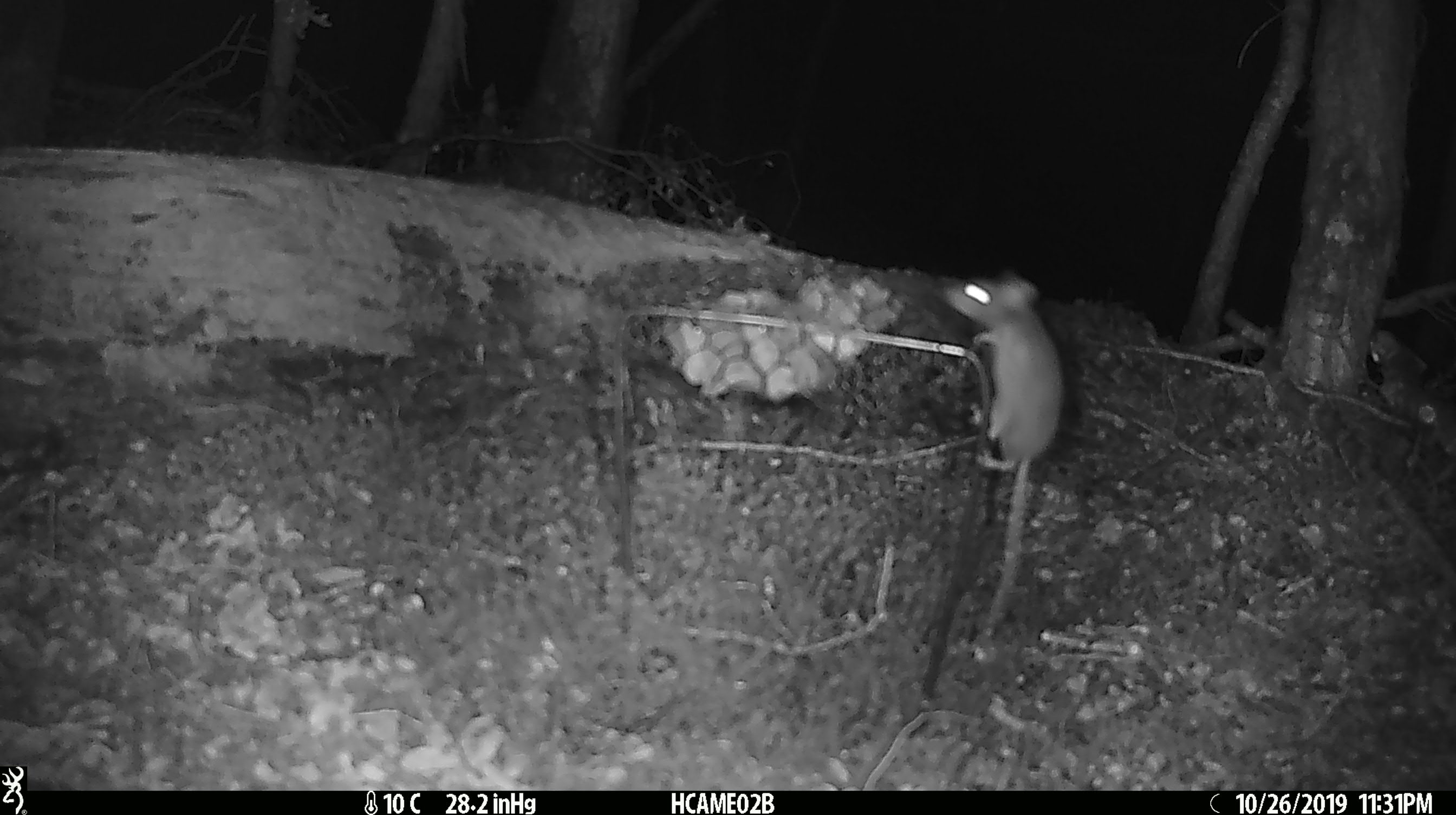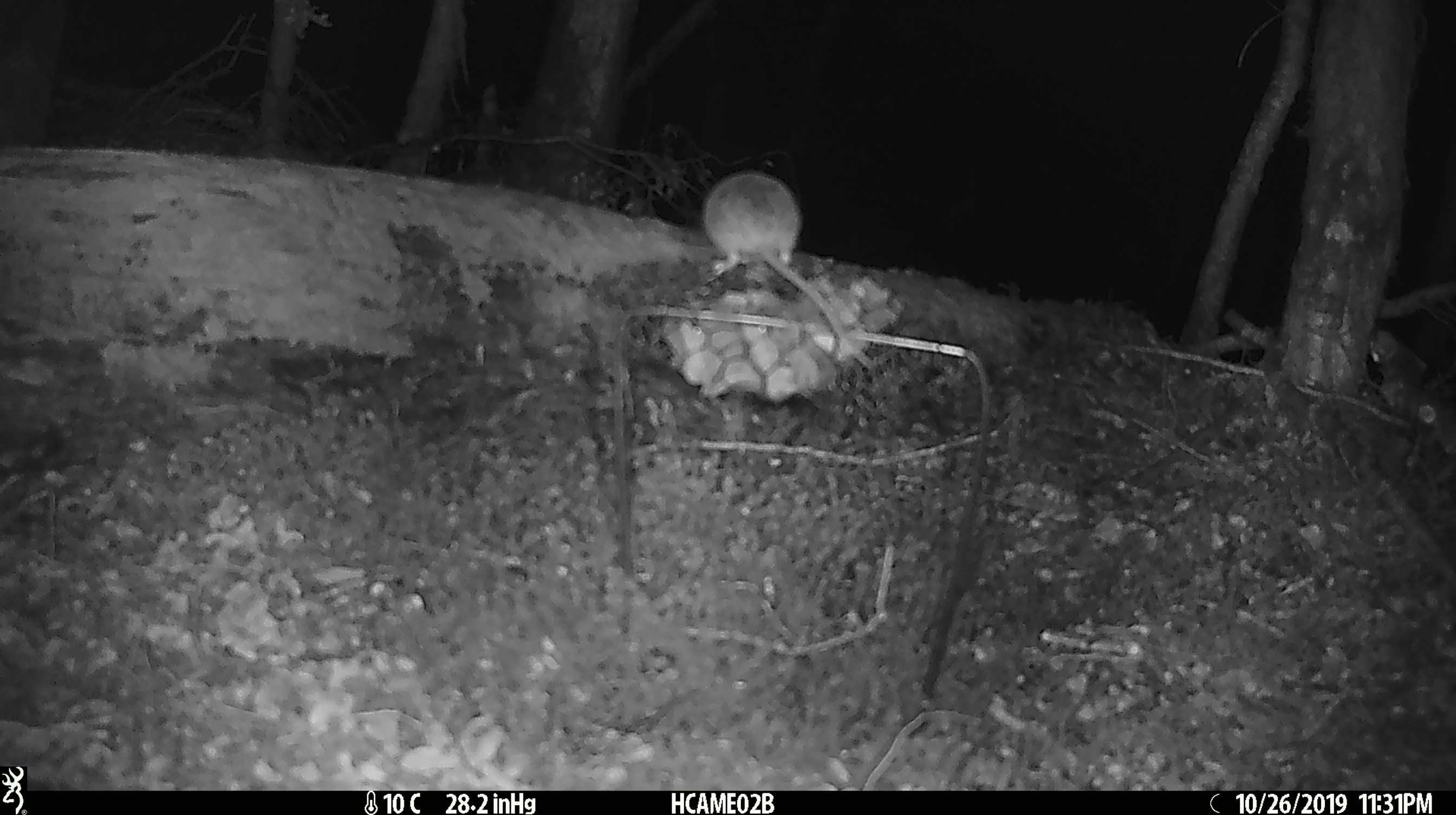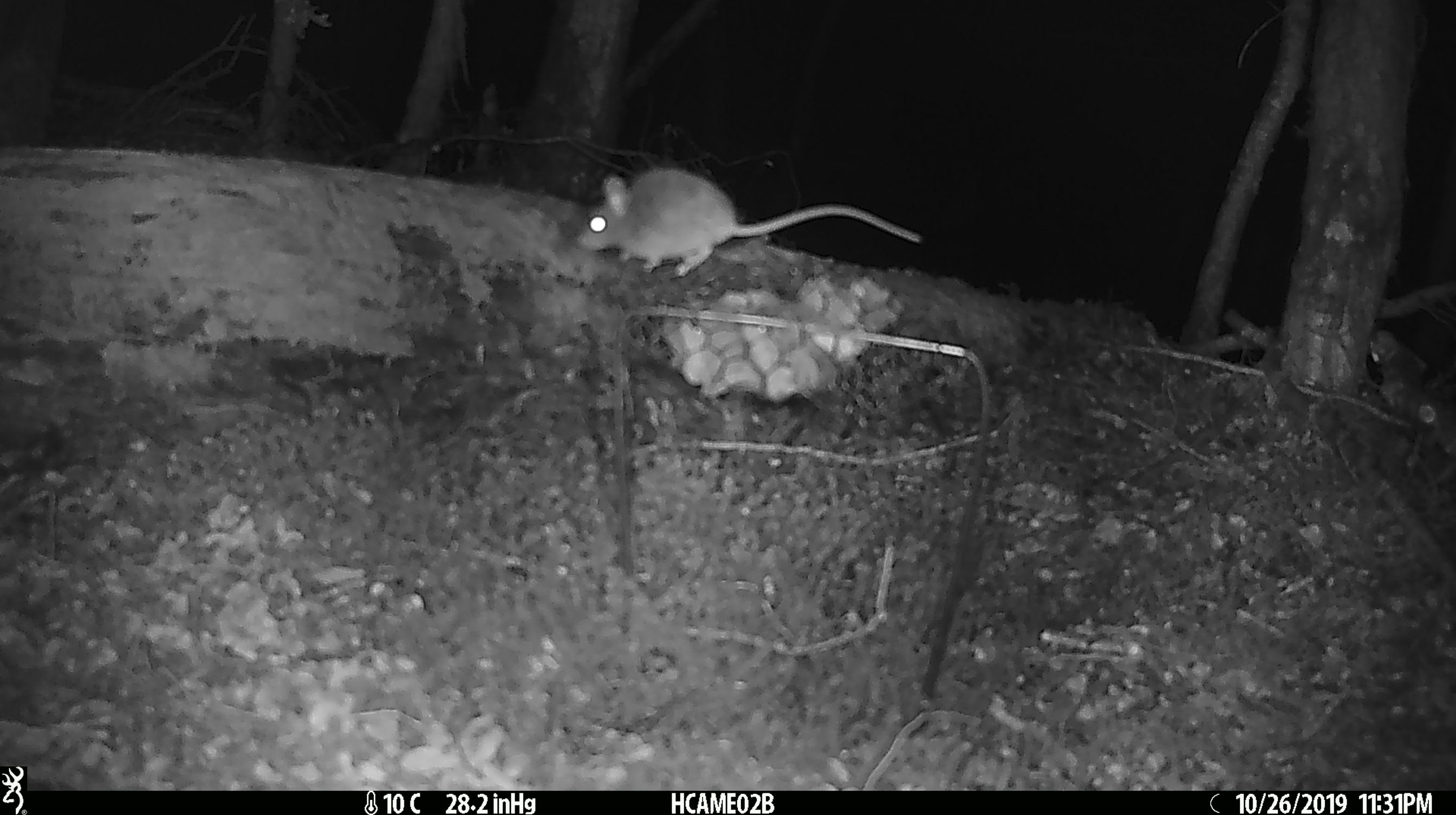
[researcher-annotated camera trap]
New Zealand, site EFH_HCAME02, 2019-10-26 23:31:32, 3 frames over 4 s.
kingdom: Animalia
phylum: Chordata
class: Mammalia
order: Rodentia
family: Muridae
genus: Mus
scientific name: Mus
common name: mouse